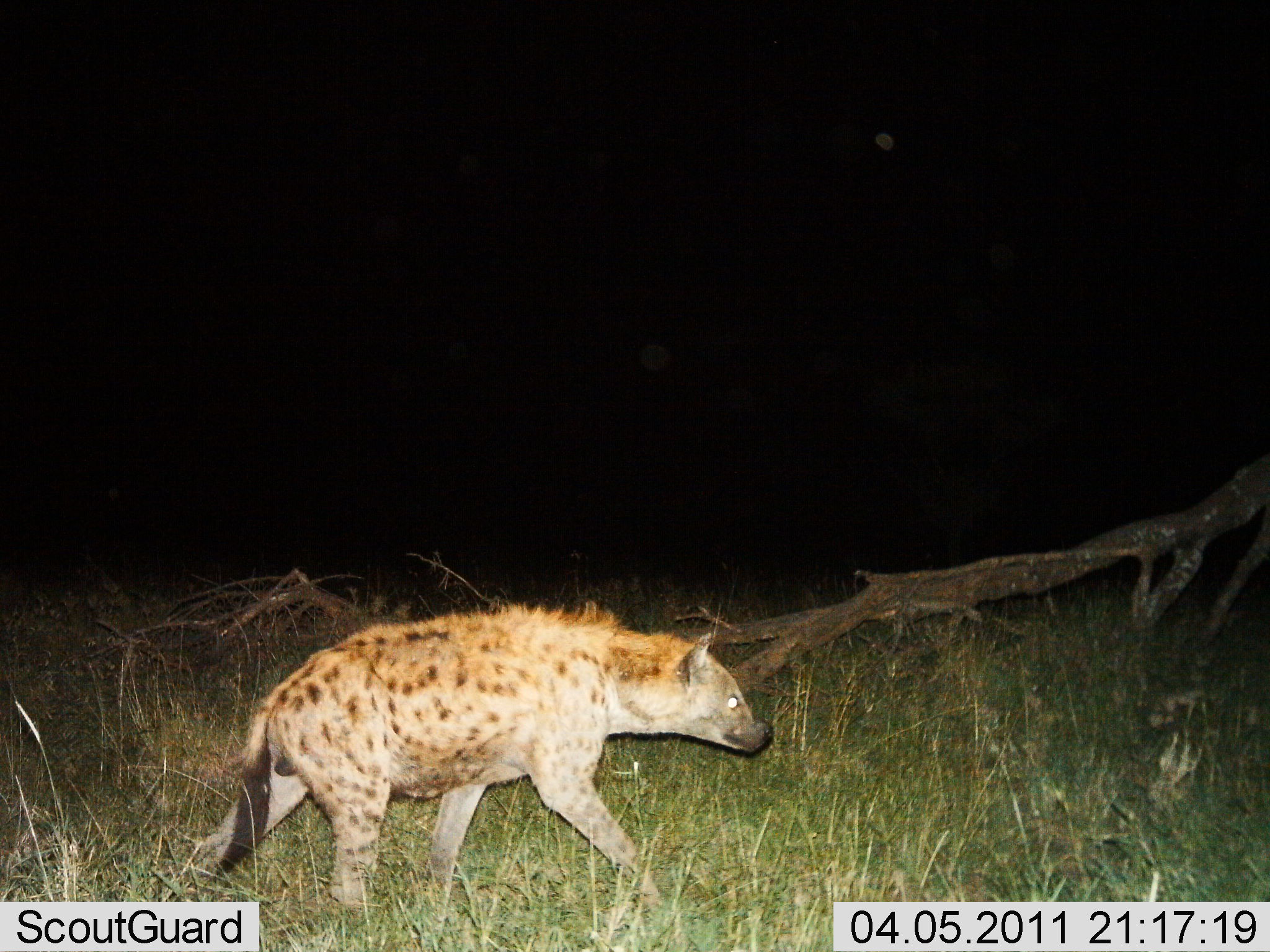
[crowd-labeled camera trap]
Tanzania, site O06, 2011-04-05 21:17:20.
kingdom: Animalia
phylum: Chordata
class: Mammalia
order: Carnivora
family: Hyaenidae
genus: Crocuta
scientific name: Crocuta crocuta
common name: spotted hyena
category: hyenaspotted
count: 1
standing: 8%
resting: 0%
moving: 92%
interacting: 0%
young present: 0%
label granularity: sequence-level